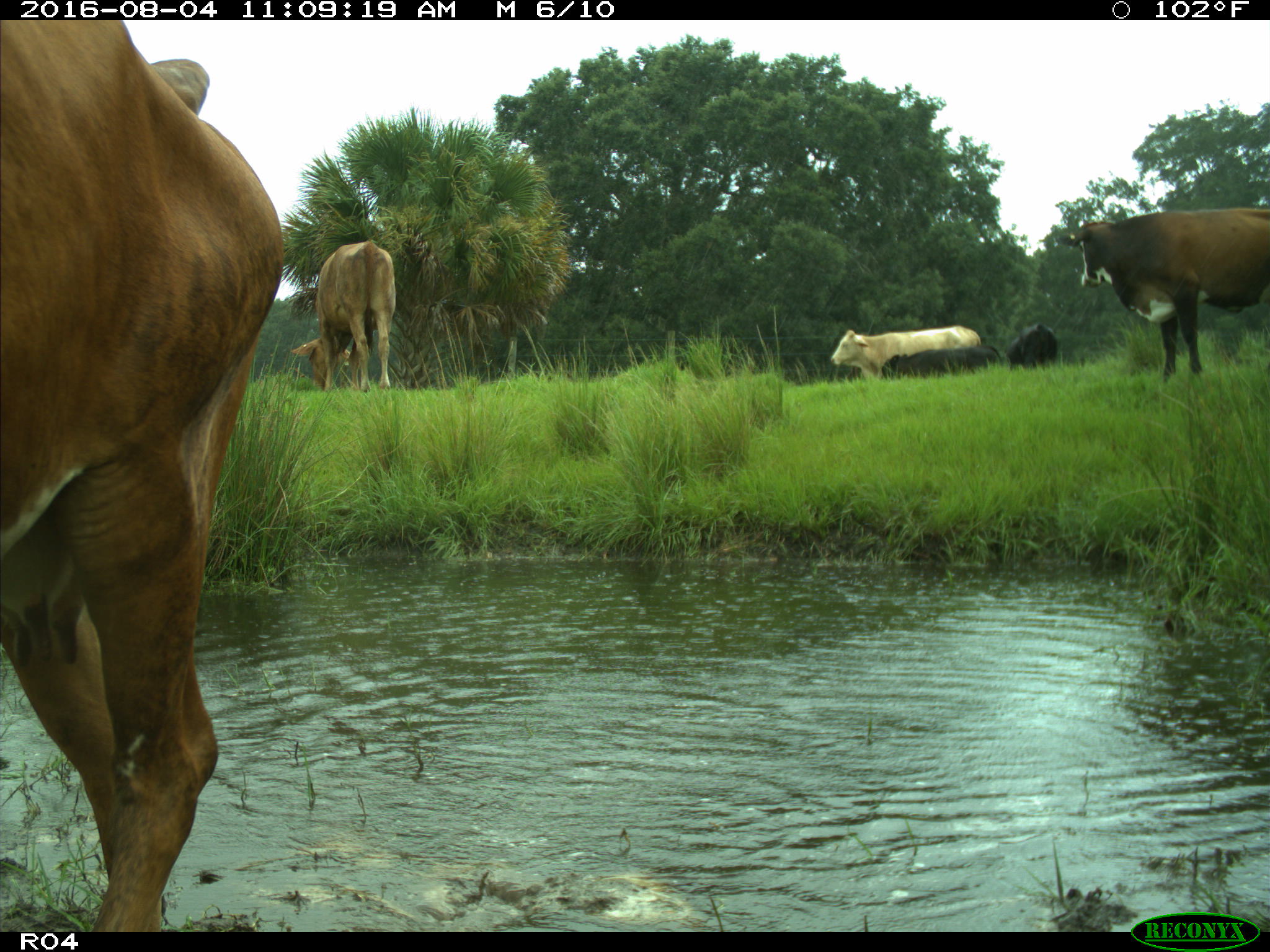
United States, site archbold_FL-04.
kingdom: Animalia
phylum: Chordata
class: Mammalia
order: Artiodactyla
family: Bovidae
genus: Bos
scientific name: Bos taurus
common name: domestic cow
Bos taurus (domestic cow).